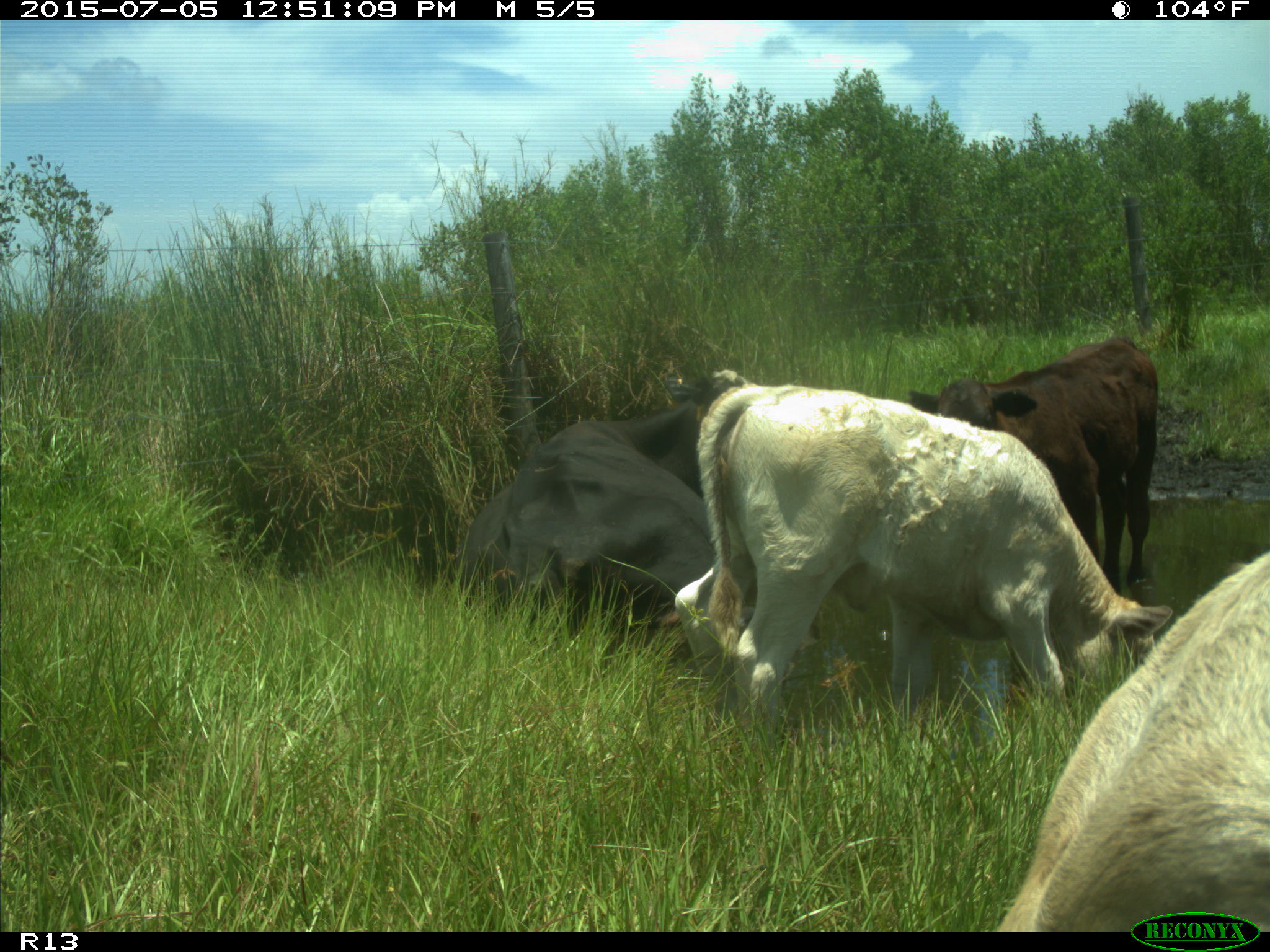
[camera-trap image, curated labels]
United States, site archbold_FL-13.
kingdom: Animalia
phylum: Chordata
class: Mammalia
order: Artiodactyla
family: Bovidae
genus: Bos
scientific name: Bos taurus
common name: domestic cow